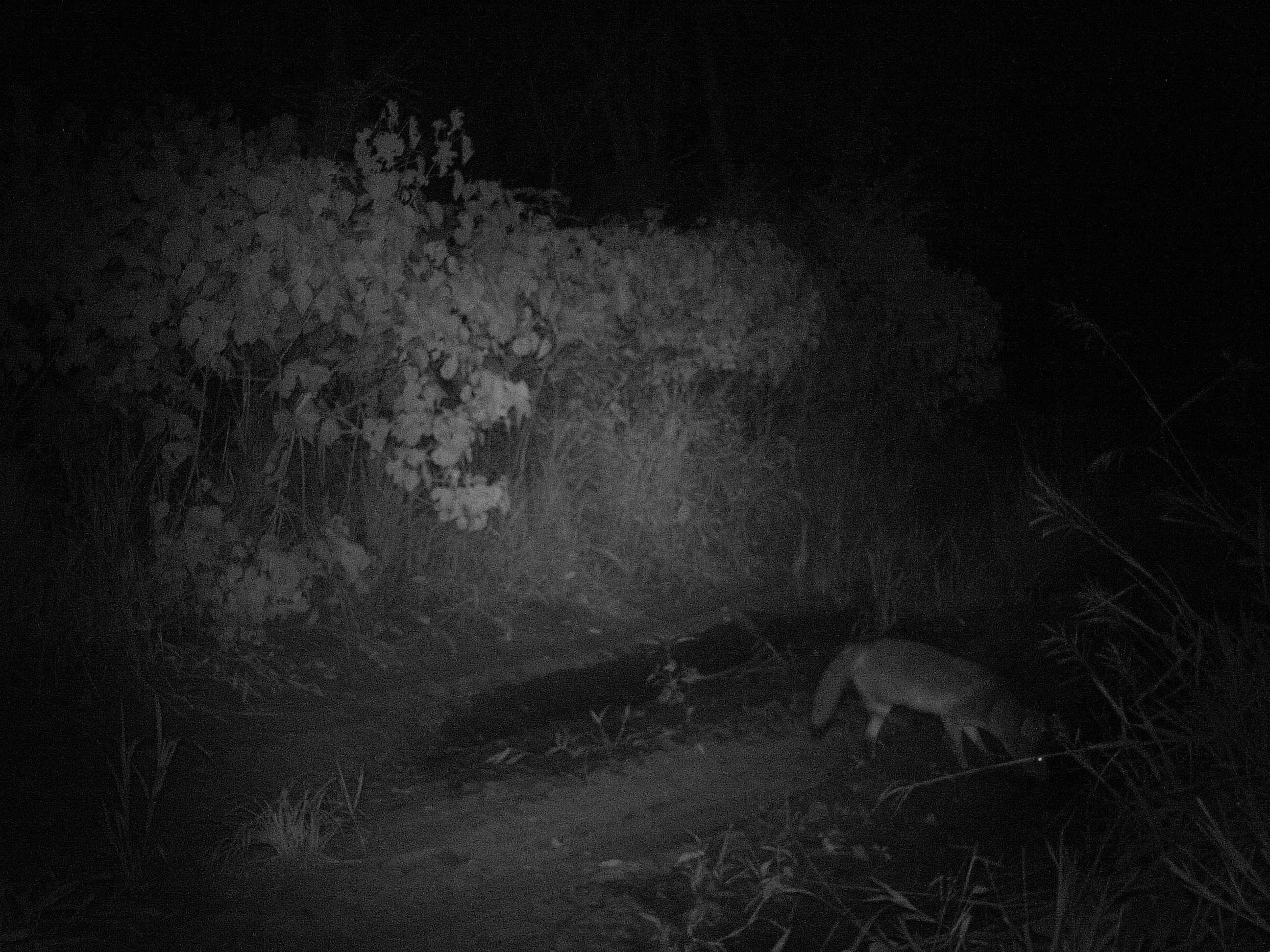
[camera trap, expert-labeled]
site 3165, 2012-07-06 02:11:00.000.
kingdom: Animalia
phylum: Chordata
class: Mammalia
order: Carnivora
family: Canidae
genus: Cerdocyon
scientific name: Cerdocyon thous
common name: crab-eating fox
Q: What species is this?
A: Cerdocyon thous (crab-eating fox).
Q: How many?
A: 1.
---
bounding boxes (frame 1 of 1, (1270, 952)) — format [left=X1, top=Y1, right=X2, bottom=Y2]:
cerdocyon thous: [left=808, top=637, right=1057, bottom=784]